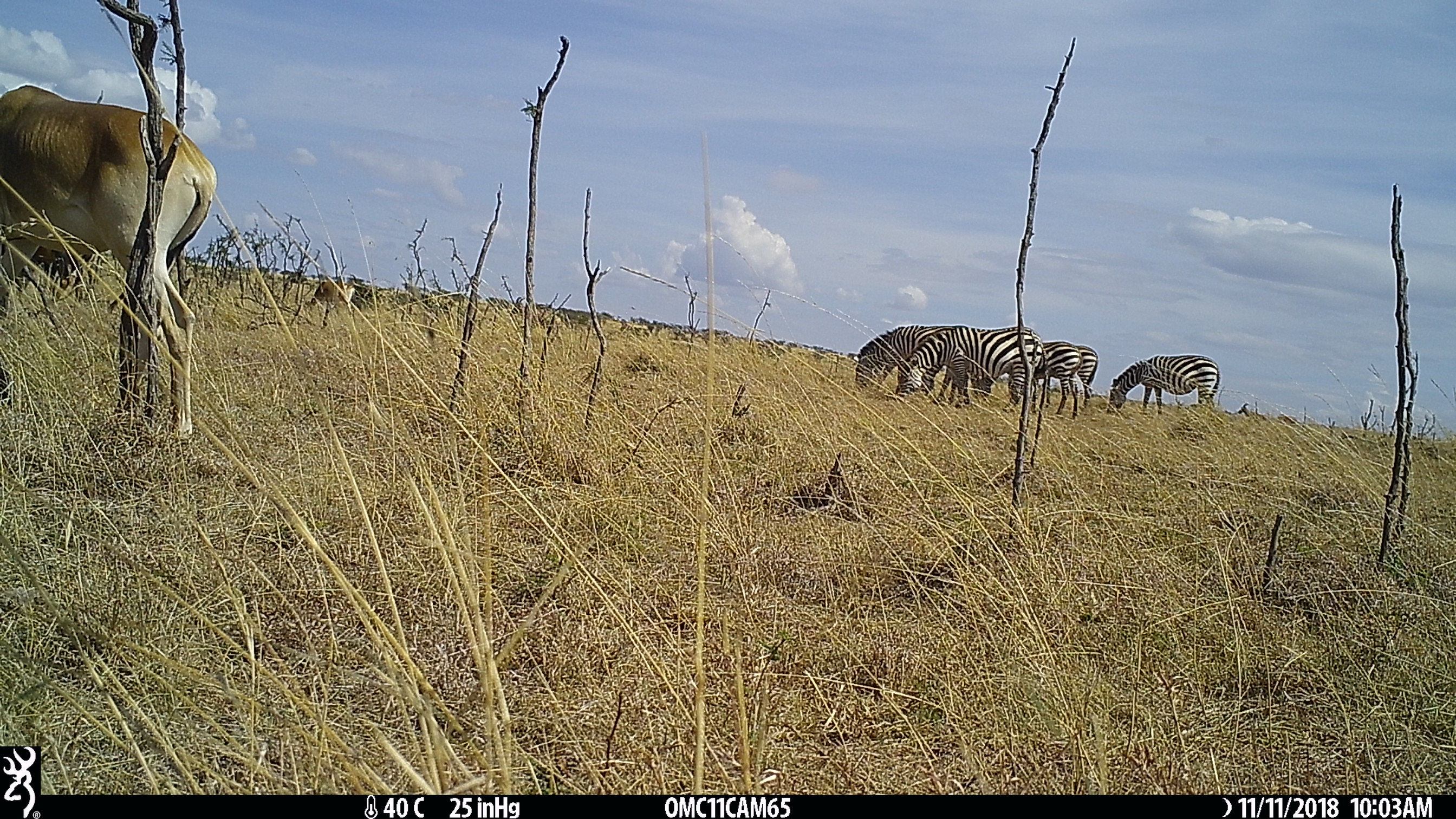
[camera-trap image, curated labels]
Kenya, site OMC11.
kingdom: Animalia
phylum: Chordata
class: Mammalia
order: Perissodactyla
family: Equidae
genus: Equus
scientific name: Equus quagga burchellii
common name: burchell's zebra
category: zebra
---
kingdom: Animalia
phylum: Chordata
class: Mammalia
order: Artiodactyla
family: Bovidae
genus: Alcelaphus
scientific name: Alcelaphus buselaphus cokii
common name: coke's hartebeest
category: hartebeest cokes